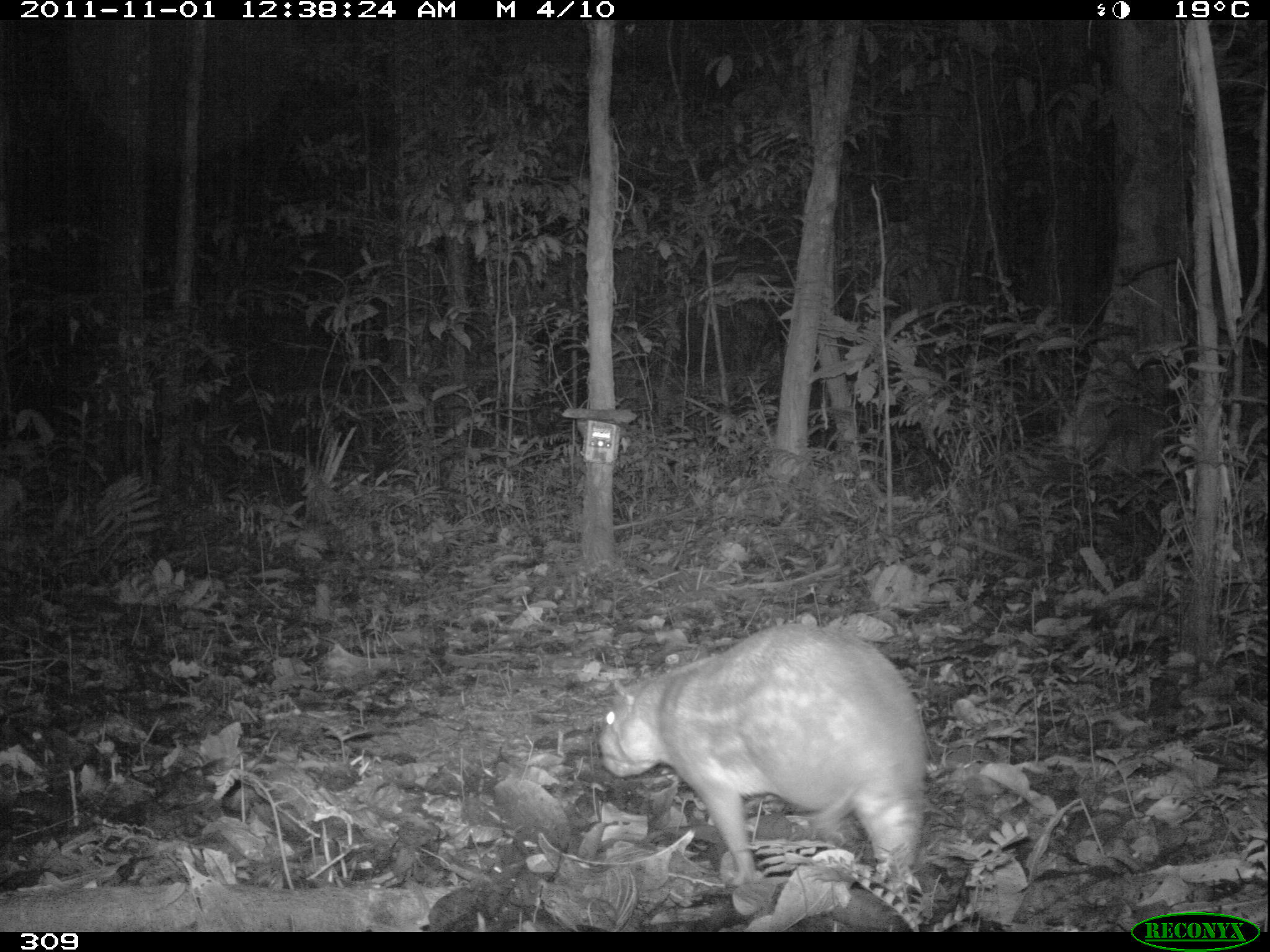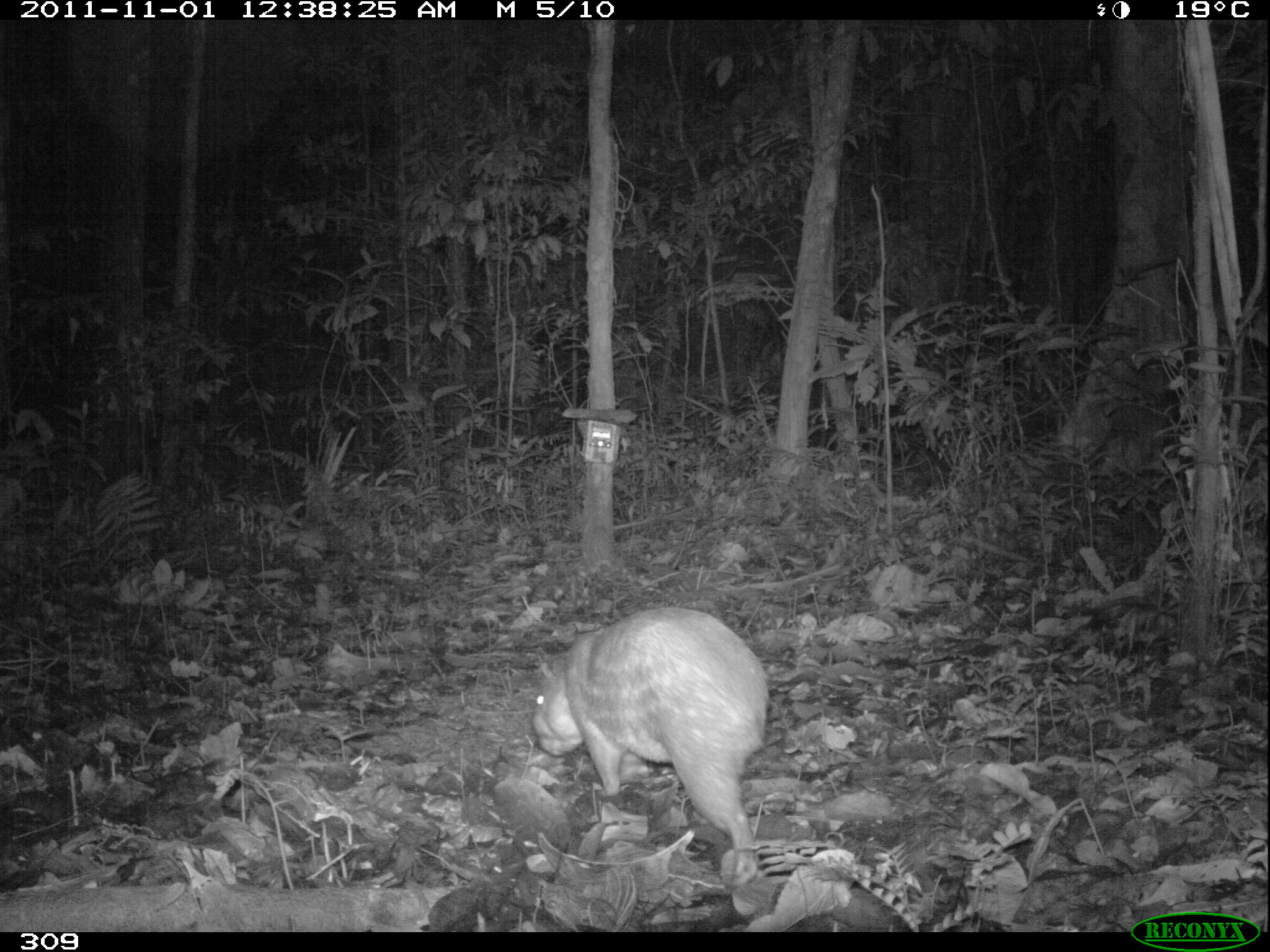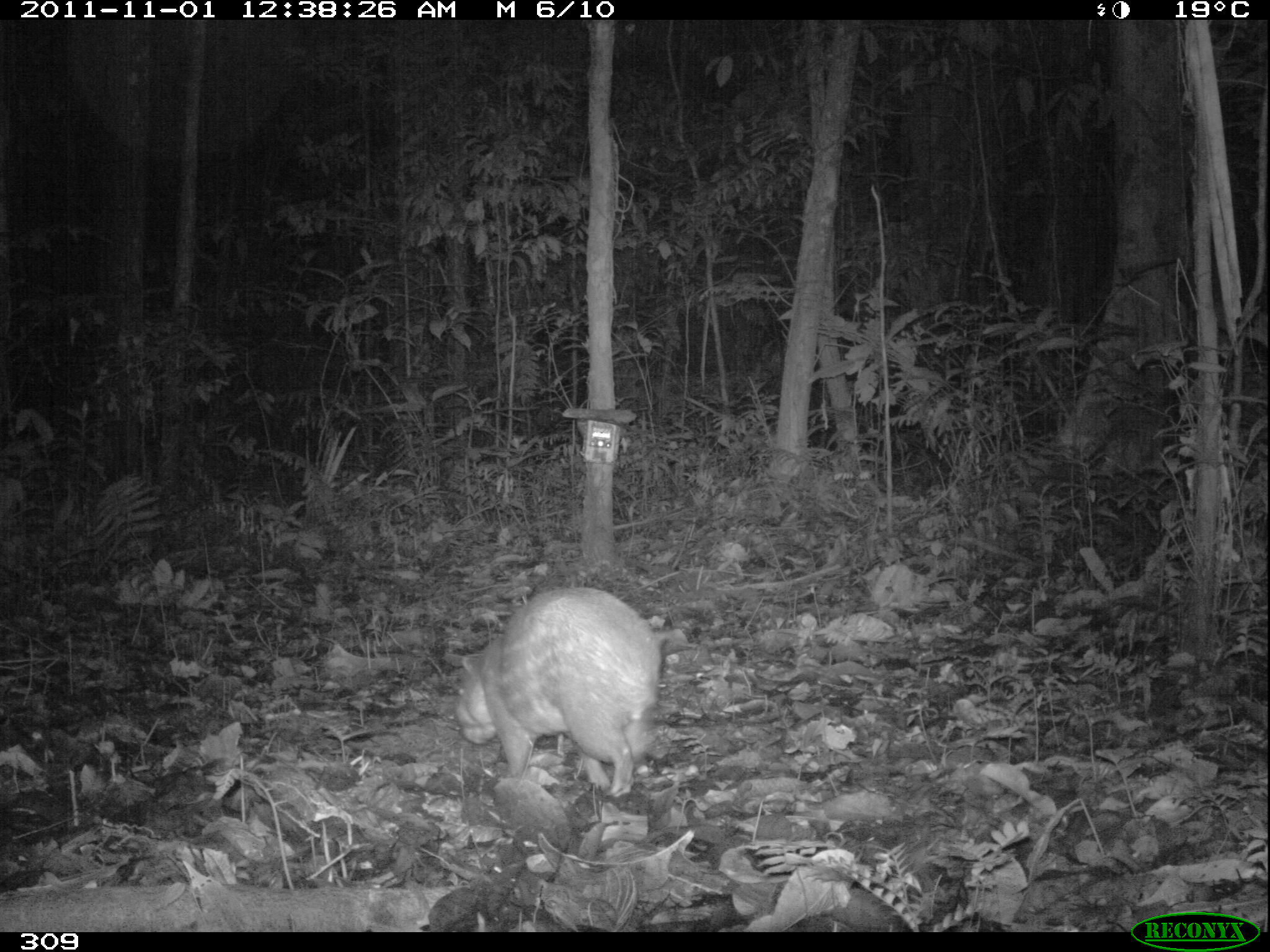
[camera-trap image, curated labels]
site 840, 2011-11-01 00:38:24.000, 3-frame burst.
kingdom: Animalia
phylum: Chordata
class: Mammalia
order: Rodentia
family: Cuniculidae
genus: Cuniculus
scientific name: Cuniculus paca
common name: spotted paca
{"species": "Cuniculus paca (spotted paca)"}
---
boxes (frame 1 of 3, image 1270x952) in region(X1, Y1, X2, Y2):
cuniculus paca: region(596, 621, 928, 893)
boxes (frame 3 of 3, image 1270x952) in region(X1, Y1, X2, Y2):
cuniculus paca: region(450, 582, 662, 797)